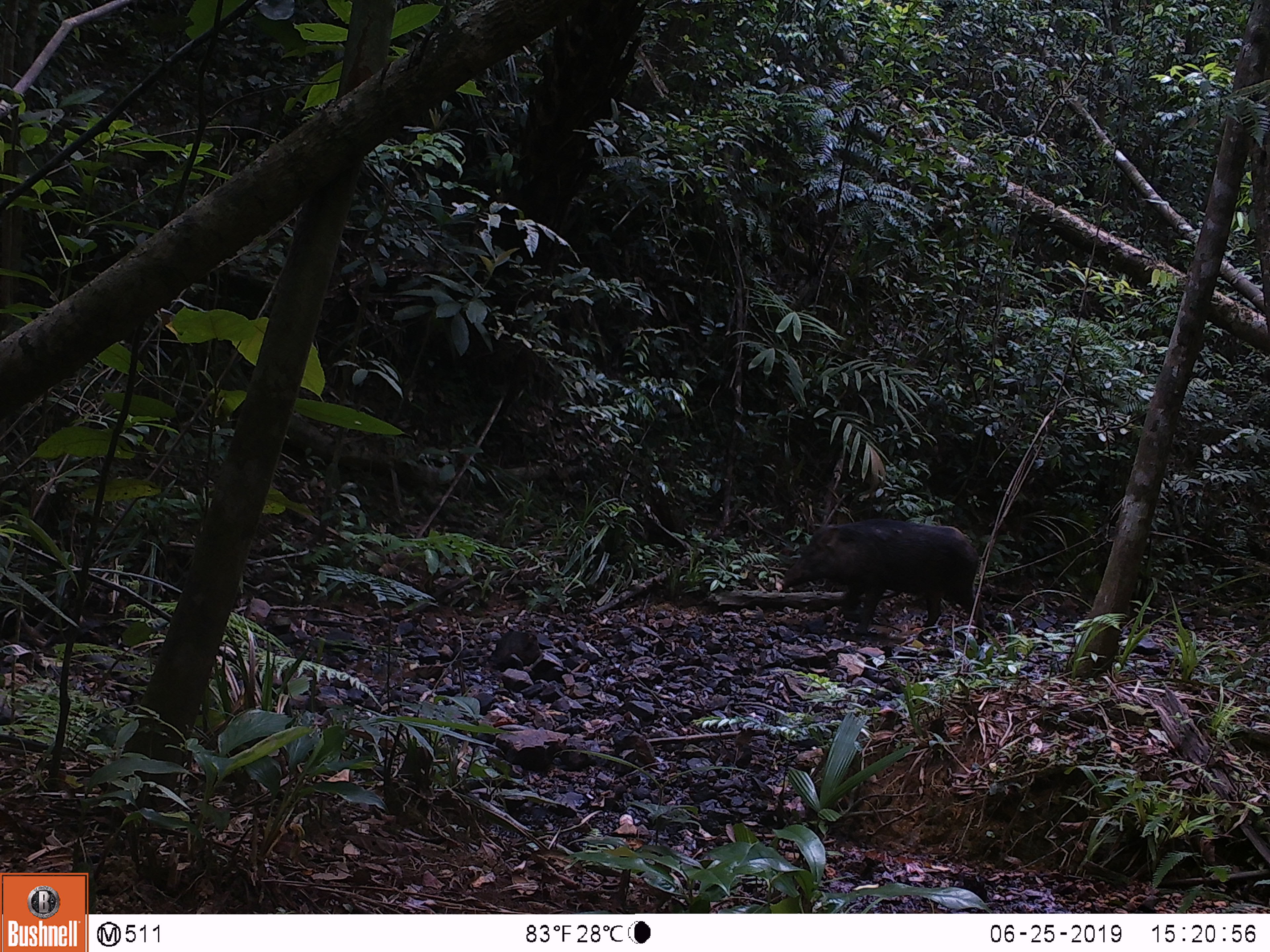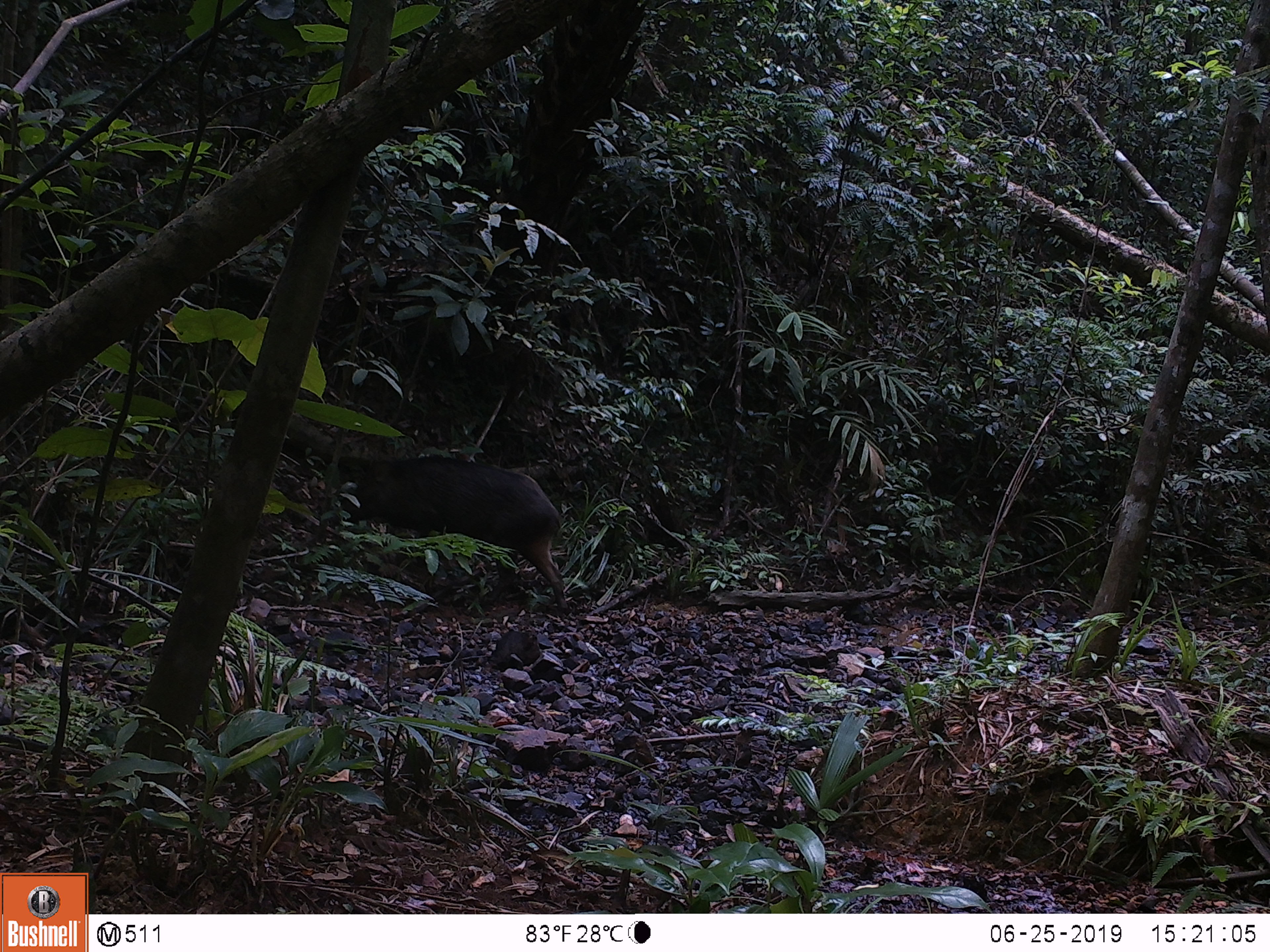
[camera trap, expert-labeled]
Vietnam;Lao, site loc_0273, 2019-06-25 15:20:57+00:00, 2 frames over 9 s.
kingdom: Animalia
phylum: Chordata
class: Mammalia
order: Artiodactyla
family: Suidae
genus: Sus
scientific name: Sus scrofa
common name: eurasian wild pig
Eurasian wild pig (Sus scrofa). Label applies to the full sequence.